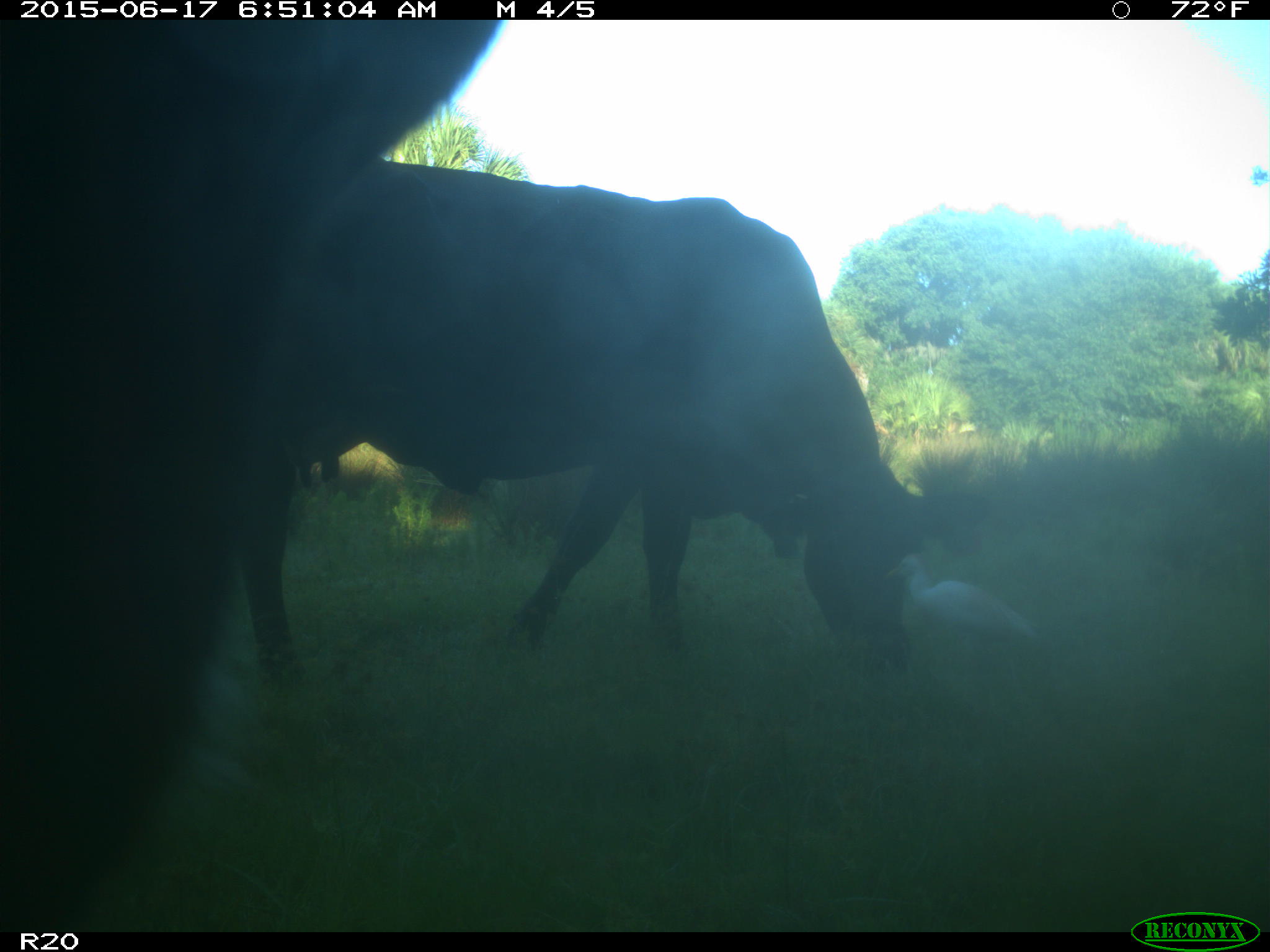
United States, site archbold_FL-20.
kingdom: Animalia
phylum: Chordata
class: Mammalia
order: Artiodactyla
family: Bovidae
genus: Bos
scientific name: Bos taurus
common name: domestic cow